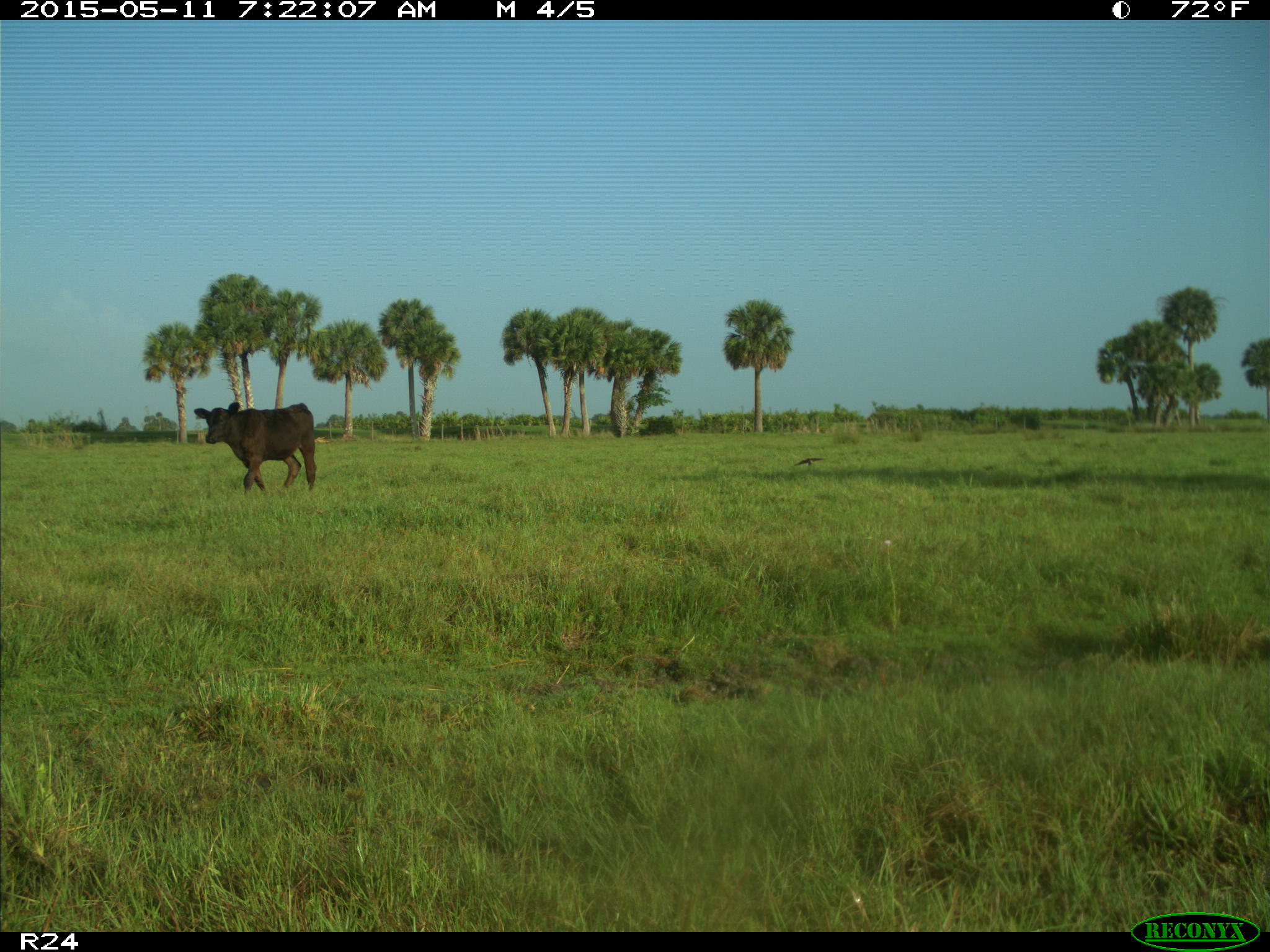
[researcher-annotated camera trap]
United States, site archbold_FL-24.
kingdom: Animalia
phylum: Chordata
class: Mammalia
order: Artiodactyla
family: Bovidae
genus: Bos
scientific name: Bos taurus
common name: domestic cow